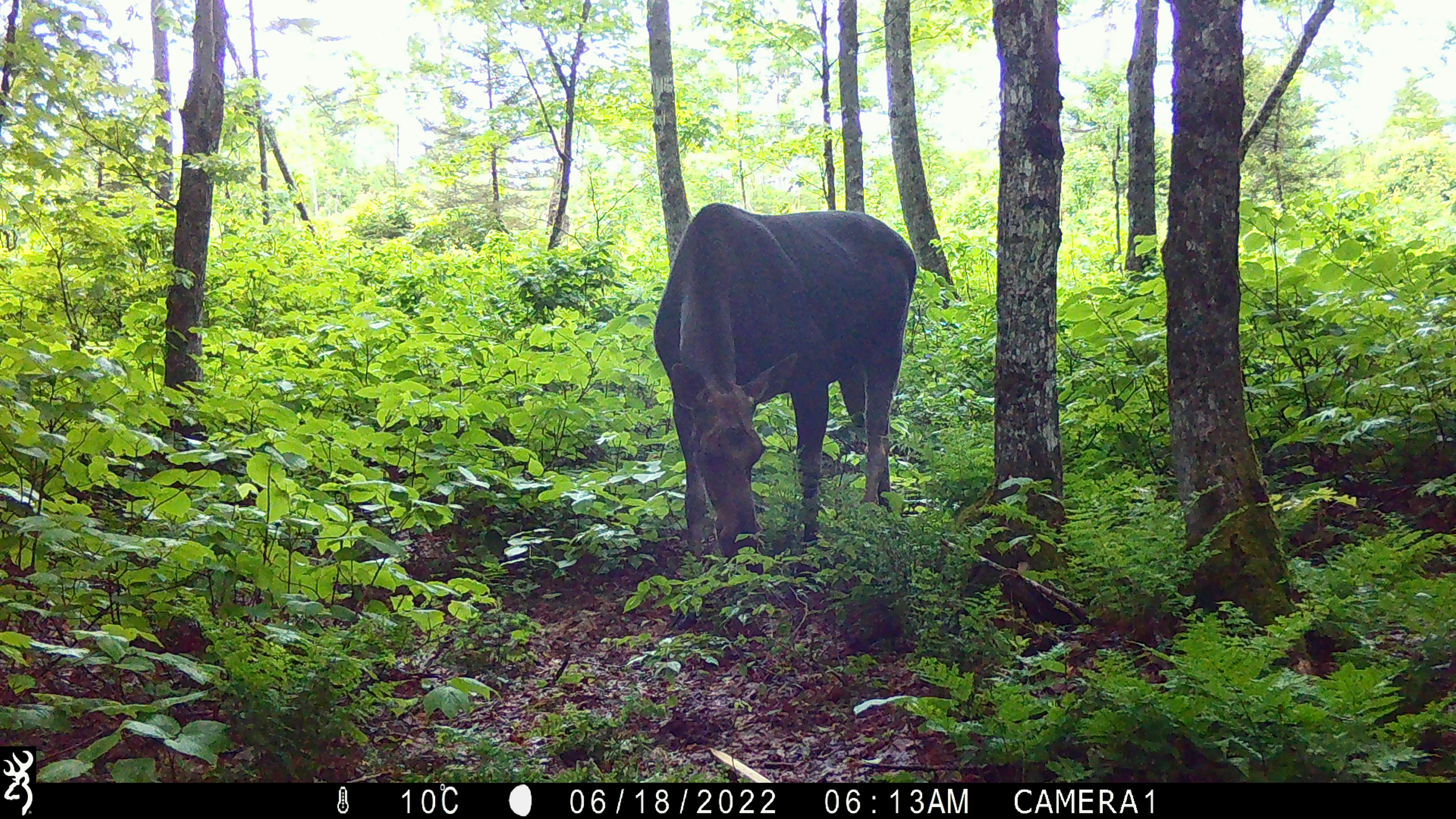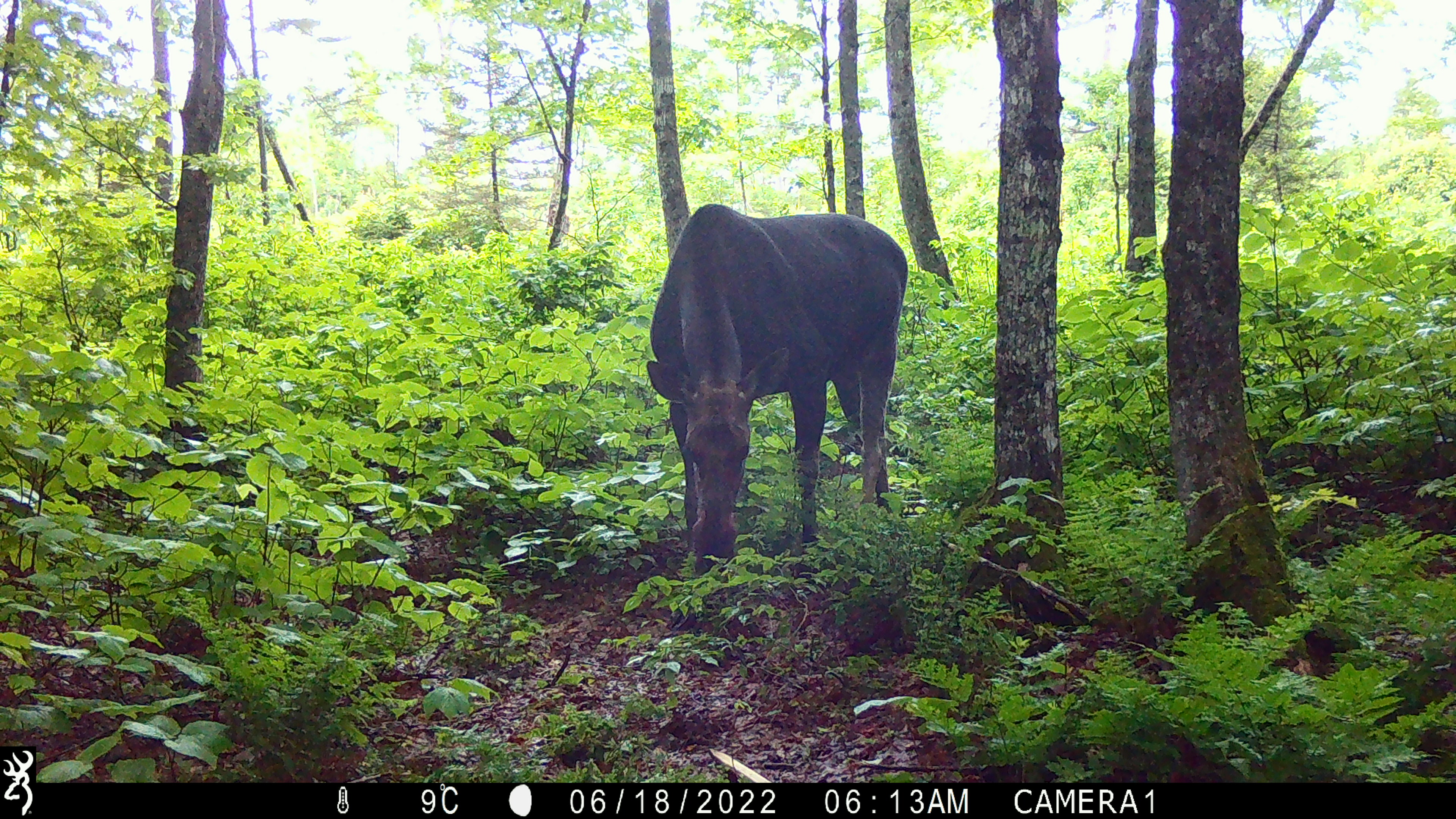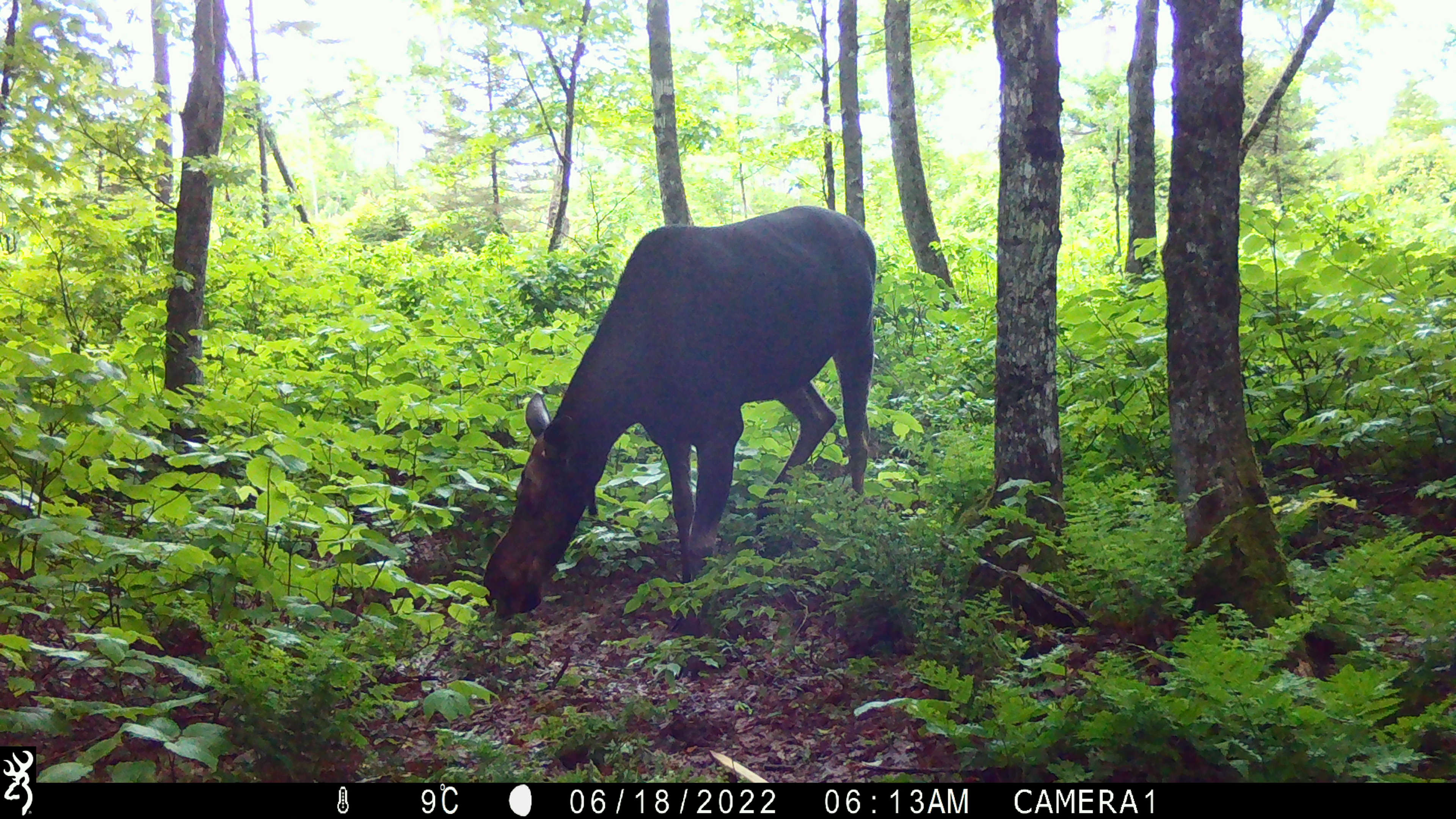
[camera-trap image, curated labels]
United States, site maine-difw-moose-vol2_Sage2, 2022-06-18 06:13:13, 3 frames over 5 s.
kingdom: Animalia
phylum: Chordata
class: Mammalia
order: Artiodactyla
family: Cervidae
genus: Alces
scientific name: Alces alces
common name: moose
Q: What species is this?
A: Moose (Alces alces).